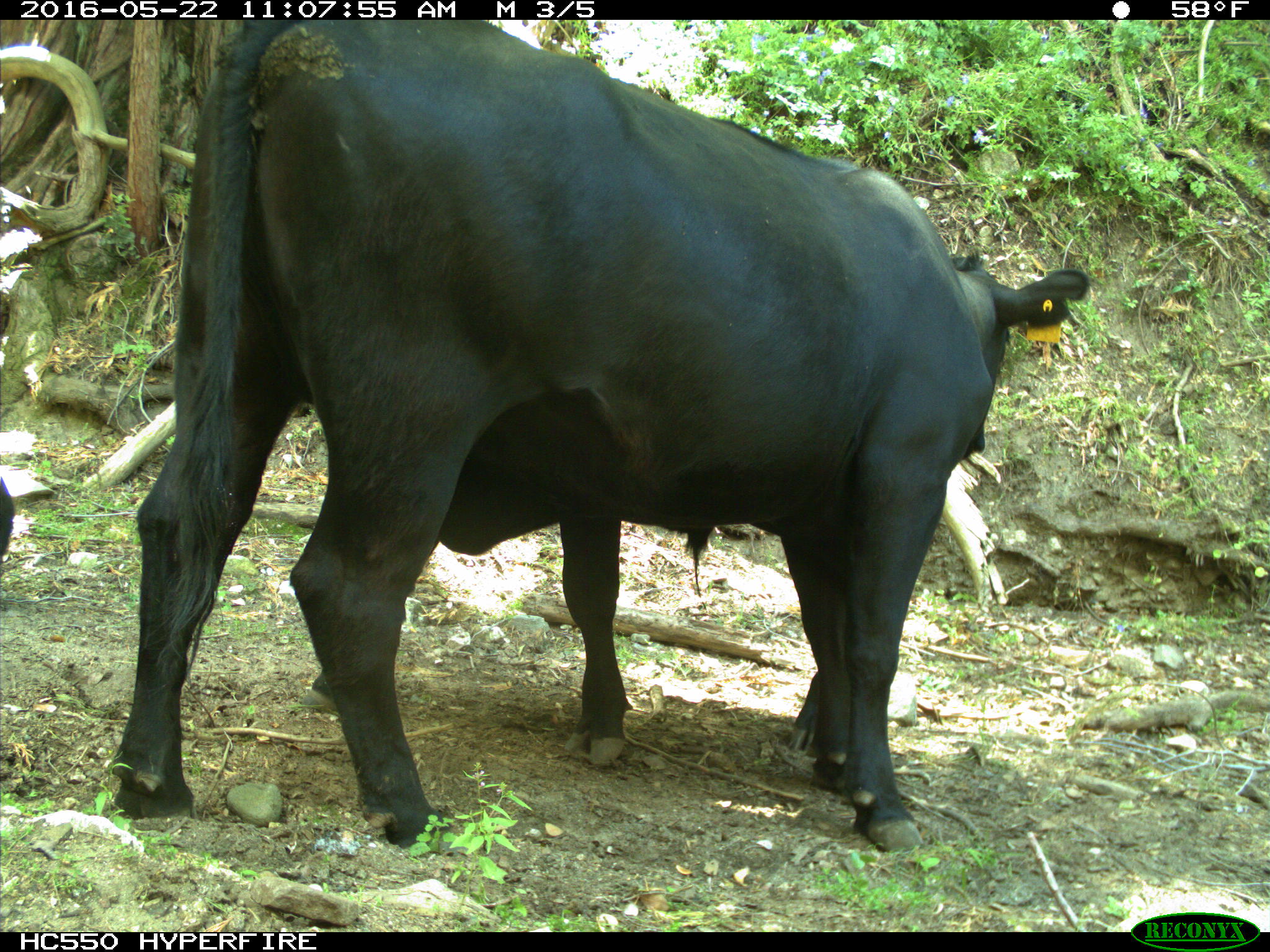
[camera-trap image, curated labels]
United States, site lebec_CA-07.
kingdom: Animalia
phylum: Chordata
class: Mammalia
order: Artiodactyla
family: Bovidae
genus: Bos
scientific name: Bos taurus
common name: domestic cow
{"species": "Bos taurus (domestic cow)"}